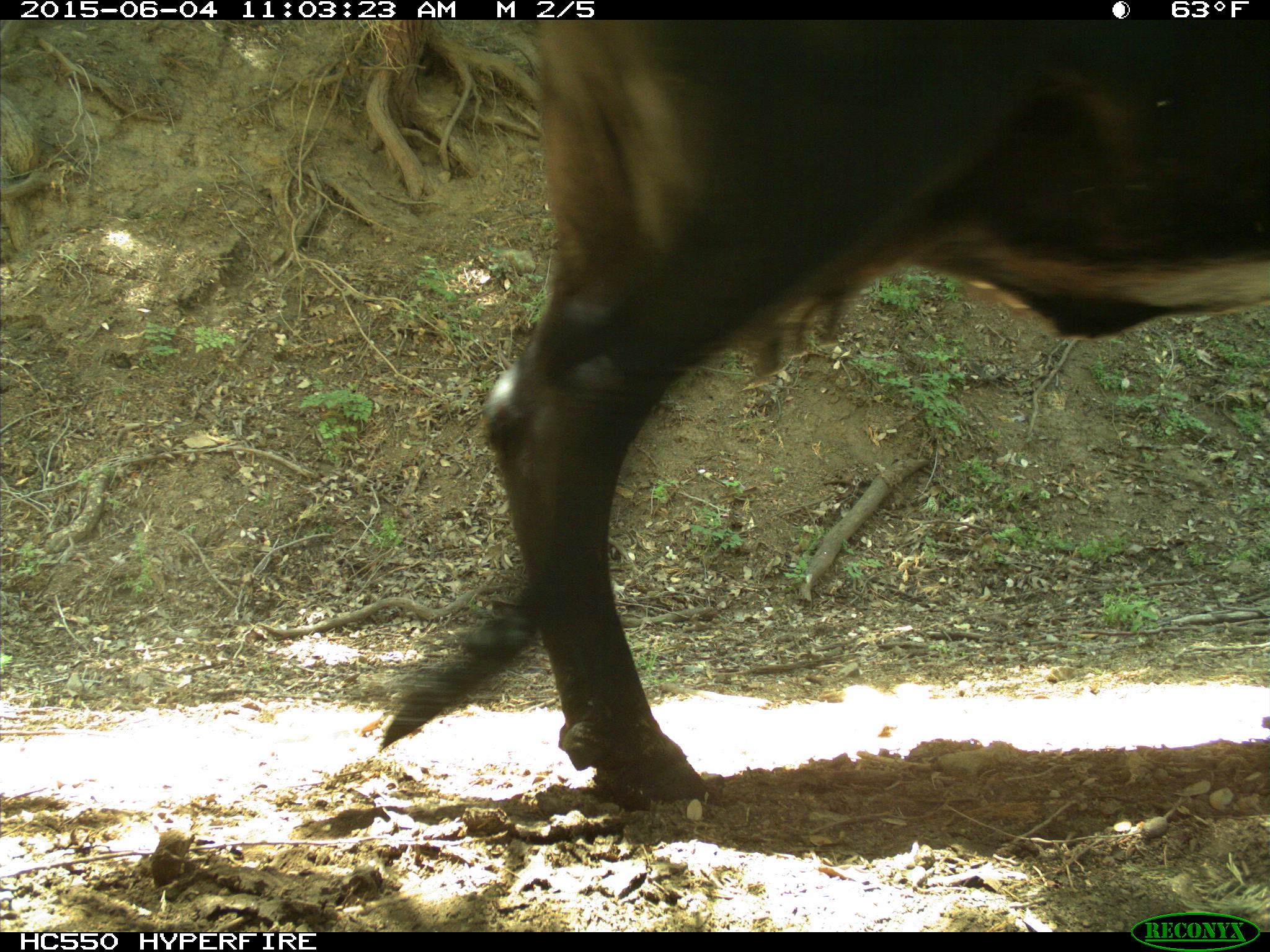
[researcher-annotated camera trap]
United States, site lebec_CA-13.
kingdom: Animalia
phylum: Chordata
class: Mammalia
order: Artiodactyla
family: Bovidae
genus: Bos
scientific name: Bos taurus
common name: domestic cow